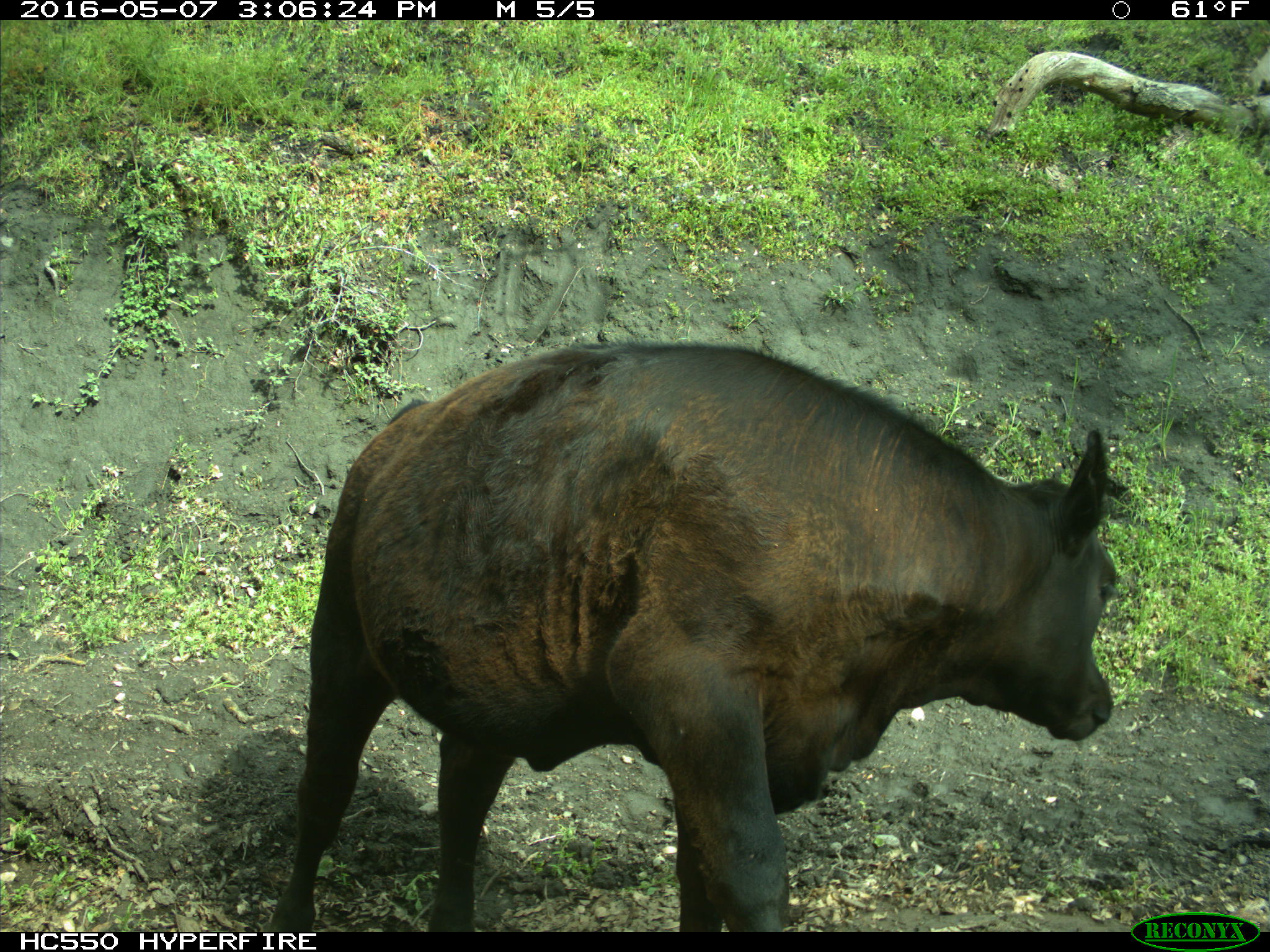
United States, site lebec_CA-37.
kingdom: Animalia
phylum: Chordata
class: Mammalia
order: Artiodactyla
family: Bovidae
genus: Bos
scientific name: Bos taurus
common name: domestic cow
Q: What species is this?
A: Bos taurus (domestic cow).